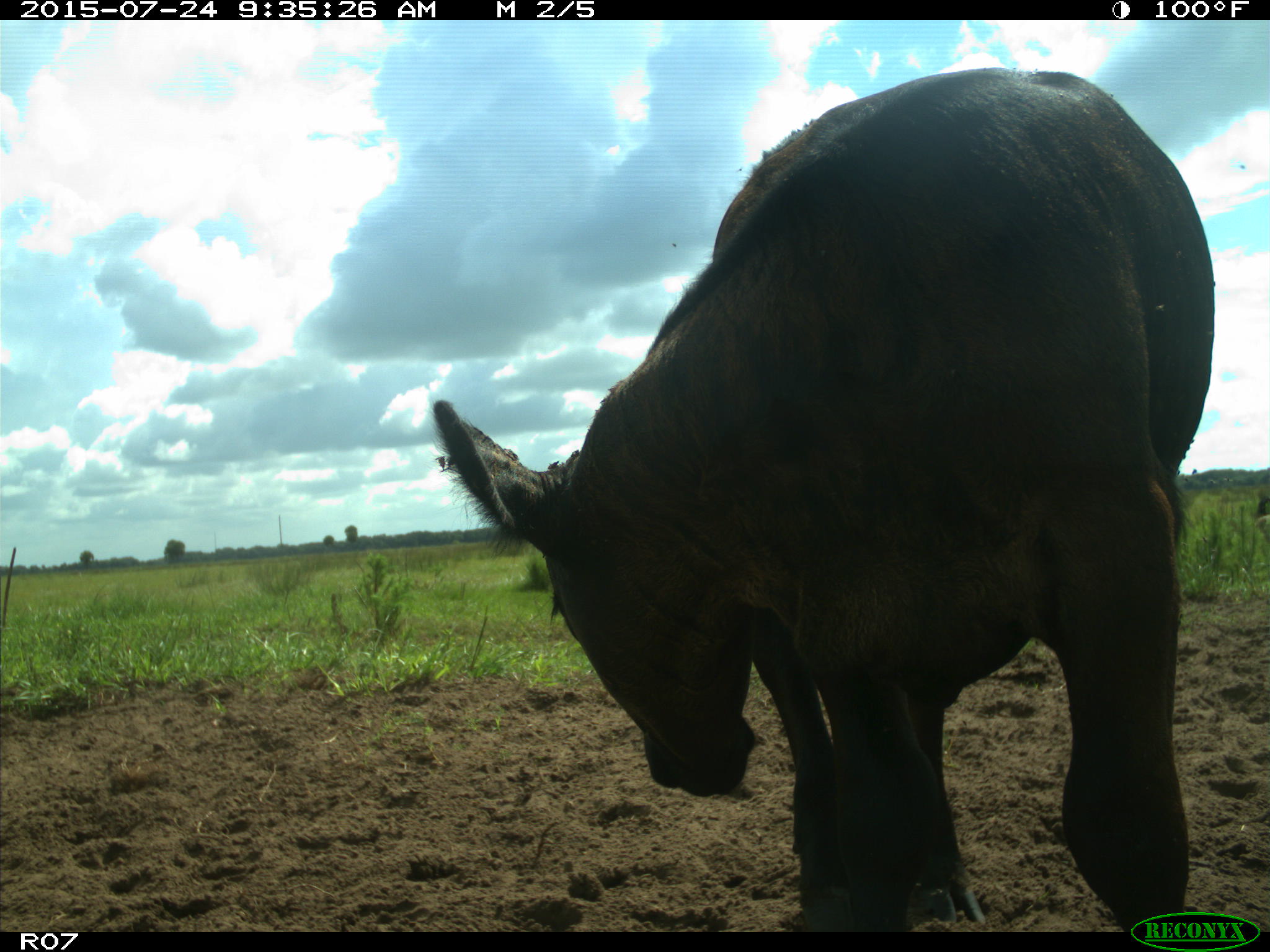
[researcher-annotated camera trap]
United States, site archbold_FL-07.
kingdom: Animalia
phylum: Chordata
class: Mammalia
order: Artiodactyla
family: Bovidae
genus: Bos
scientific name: Bos taurus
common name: domestic cow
Bos taurus (domestic cow).